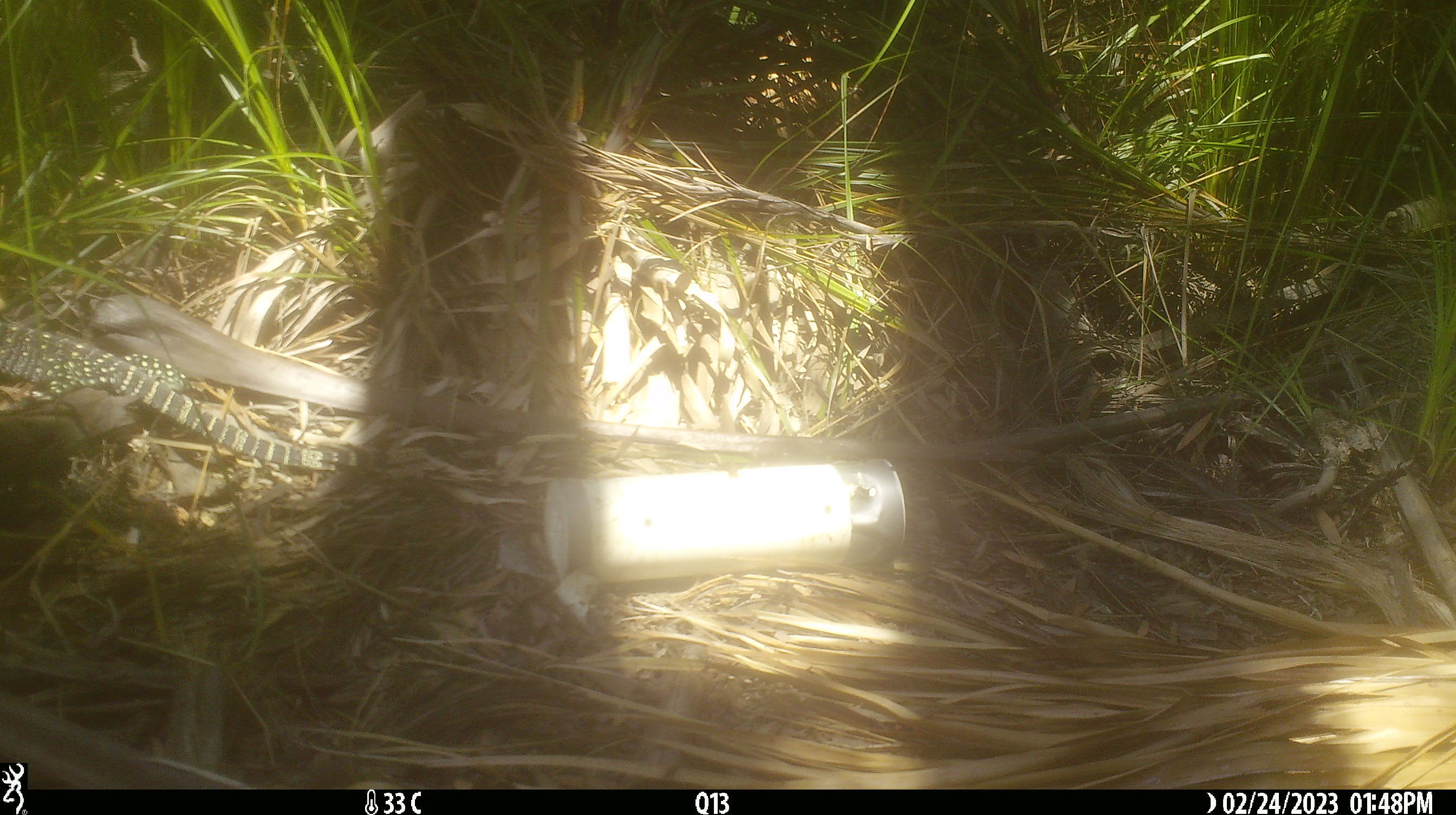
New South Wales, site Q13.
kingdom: Animalia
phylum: Chordata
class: Reptilia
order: Squamata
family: Varanidae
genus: Varanus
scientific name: Varanus varius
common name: lace monitor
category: goanna